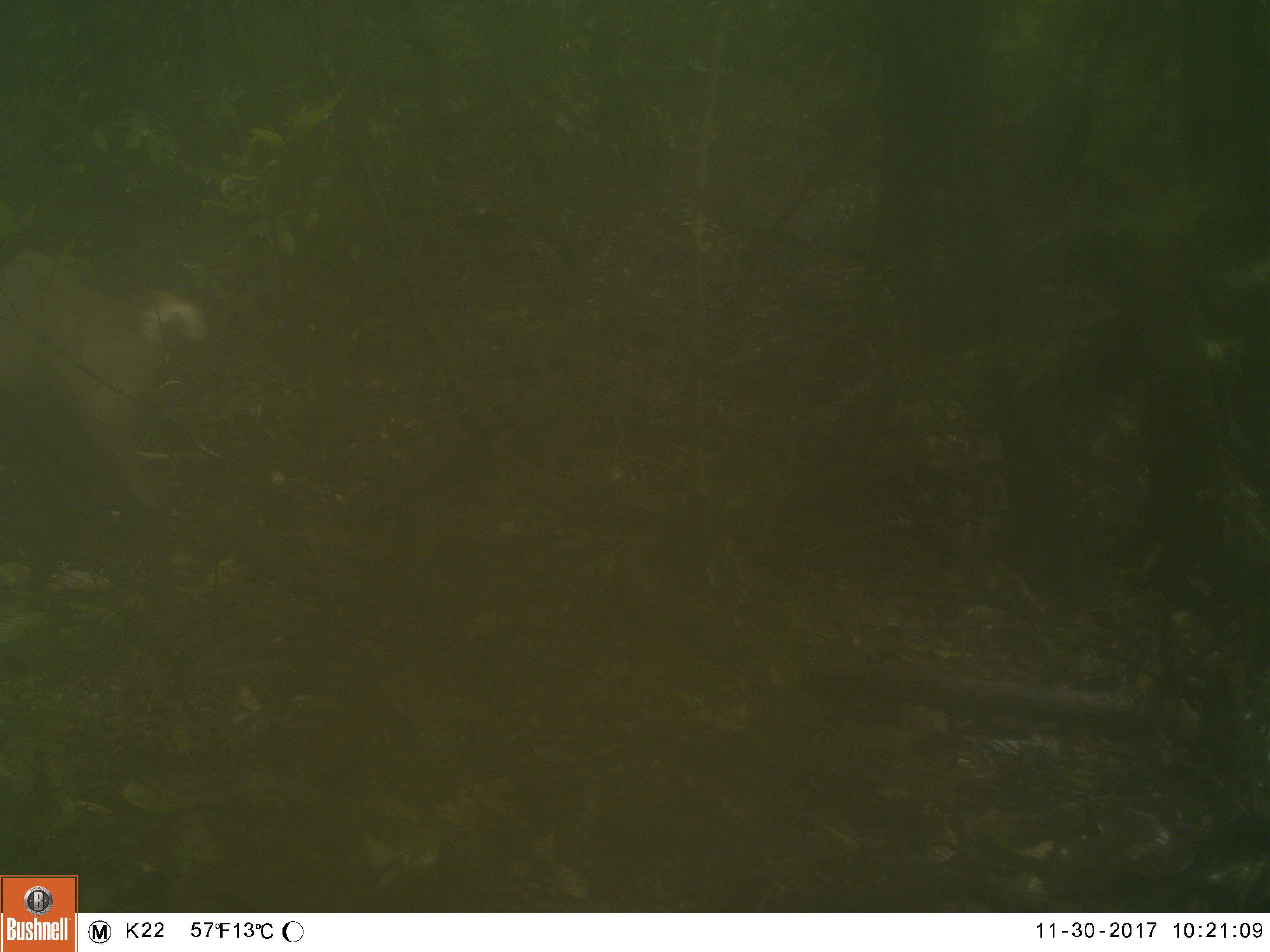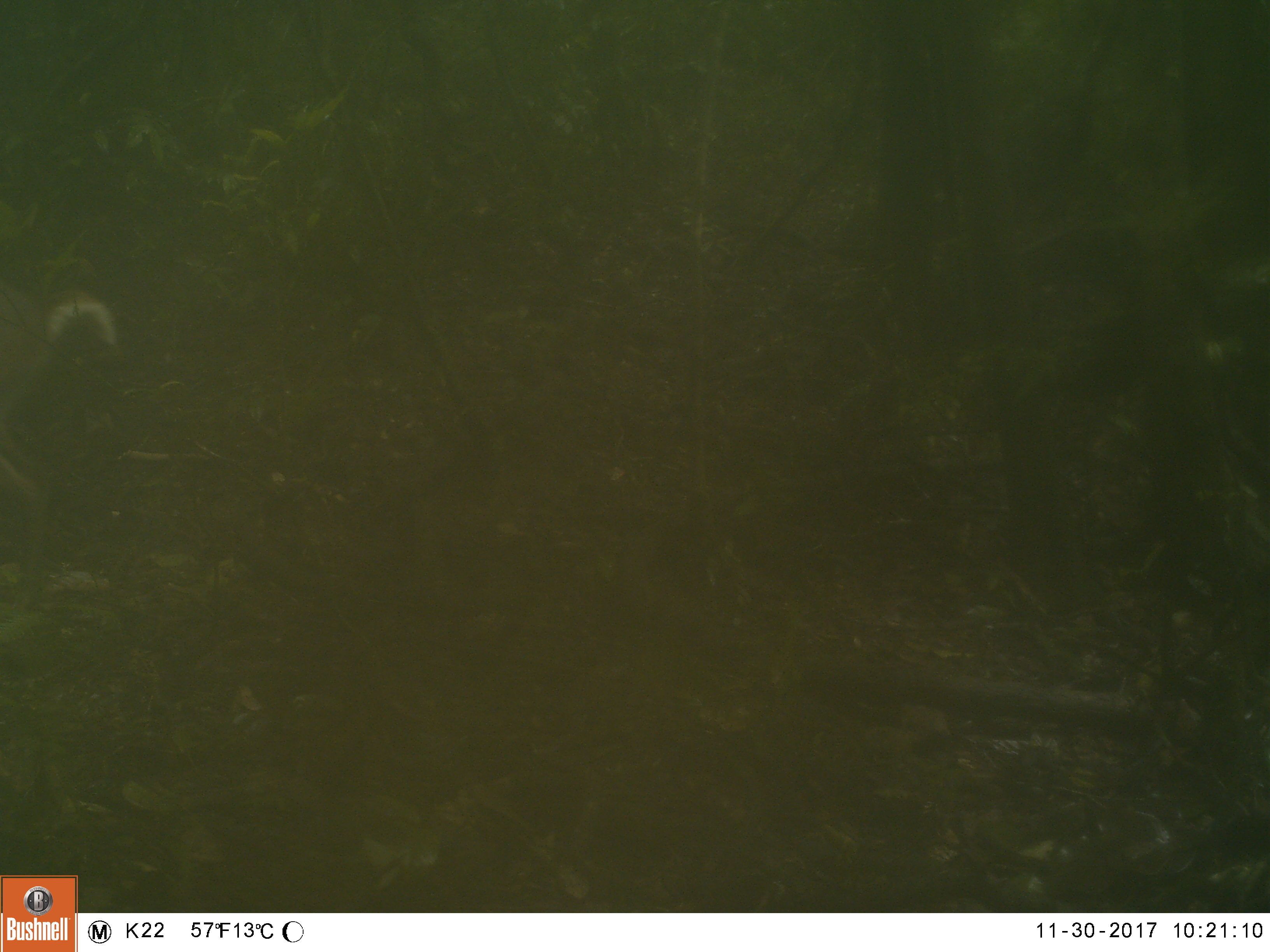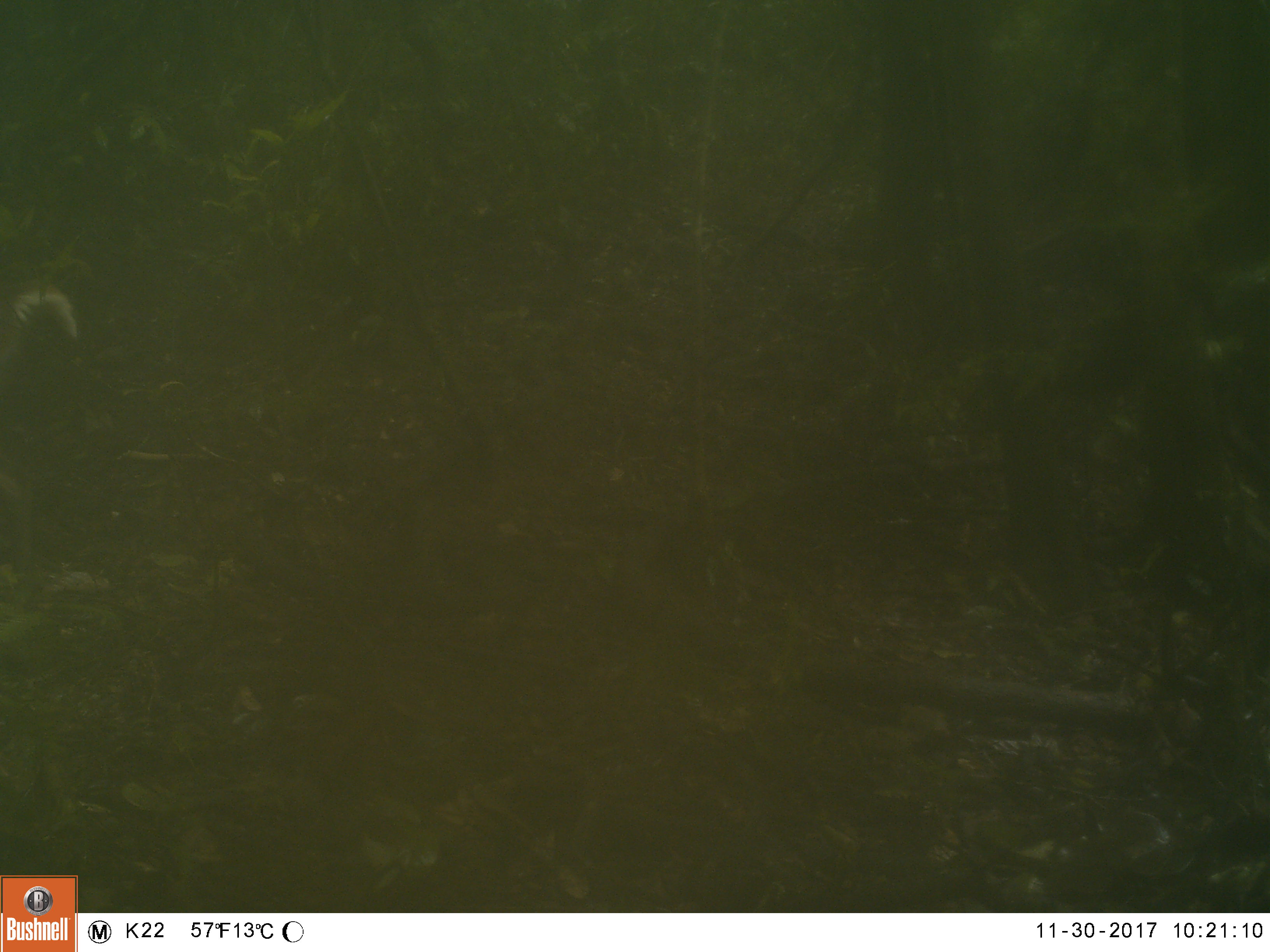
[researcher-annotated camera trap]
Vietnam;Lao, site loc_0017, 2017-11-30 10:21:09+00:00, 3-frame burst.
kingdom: Animalia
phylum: Chordata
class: Mammalia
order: Artiodactyla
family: Cervidae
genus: Muntiacus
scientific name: Muntiacus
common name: muntjacs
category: unidentified muntjac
Unidentified muntjac (muntjacs) (Muntiacus). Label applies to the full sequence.